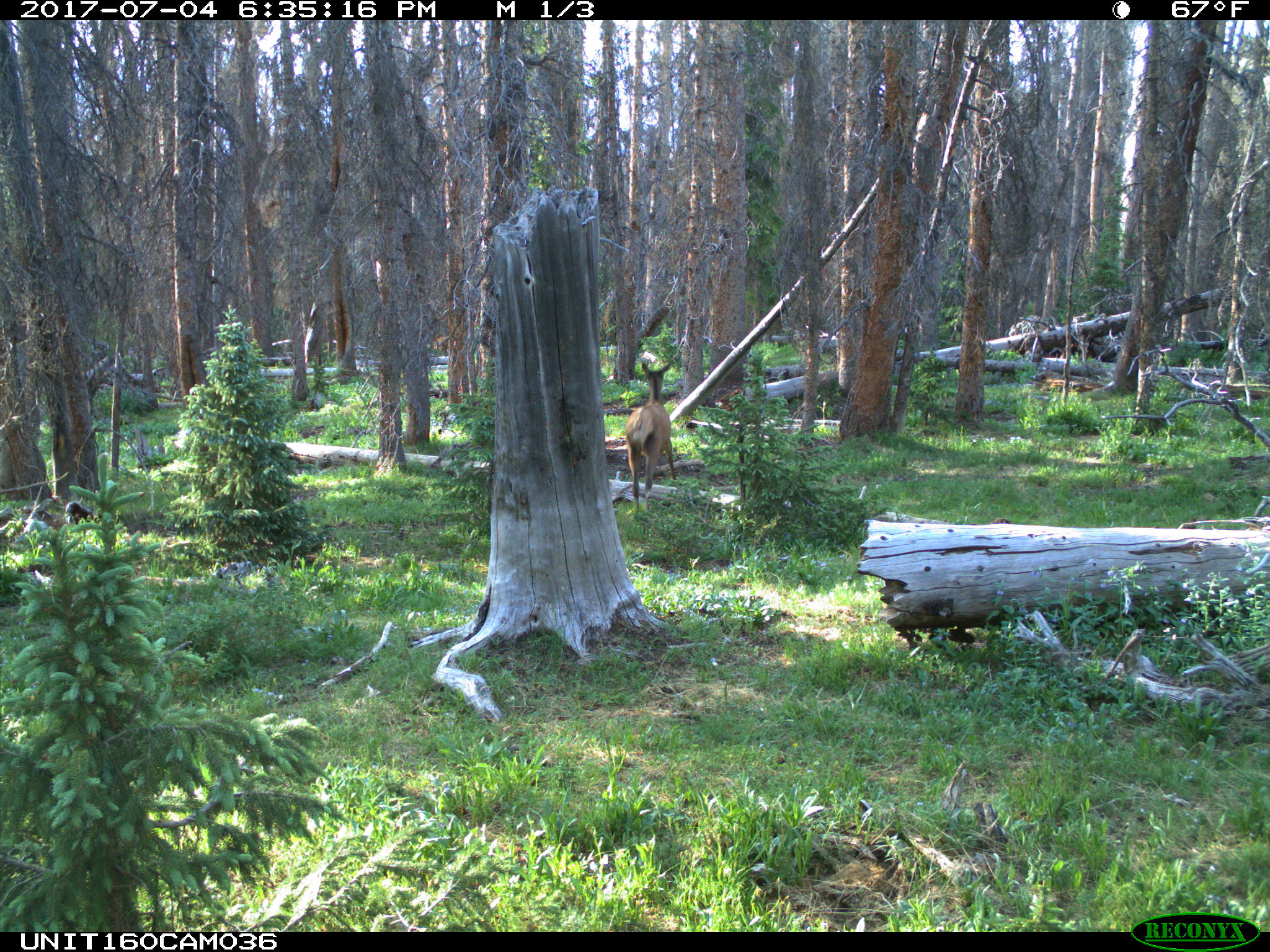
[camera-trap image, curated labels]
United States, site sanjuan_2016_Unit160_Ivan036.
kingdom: Animalia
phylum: Chordata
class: Mammalia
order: Artiodactyla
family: Cervidae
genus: Cervus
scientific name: Cervus elaphus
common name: red deer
Cervus elaphus (red deer).